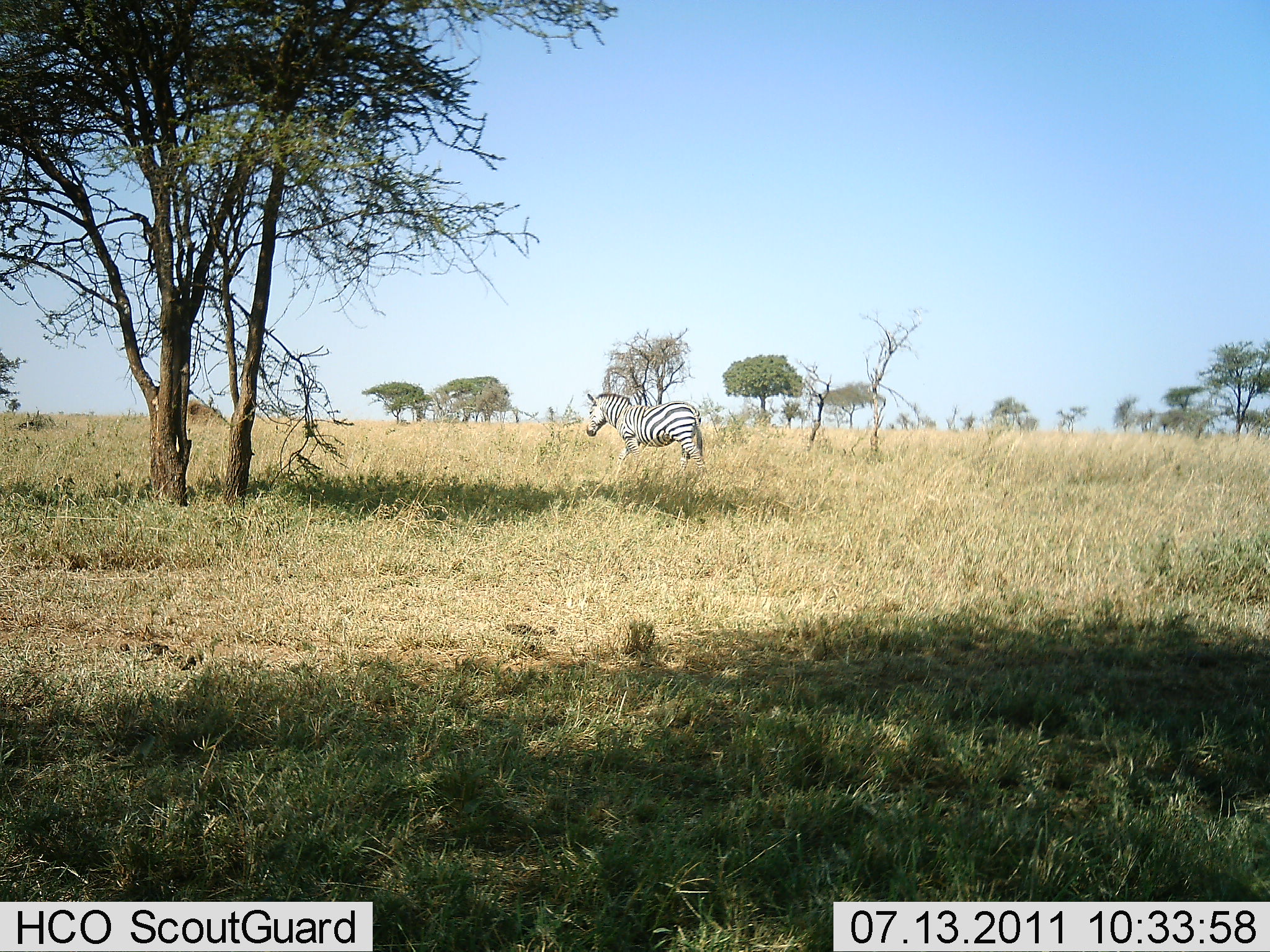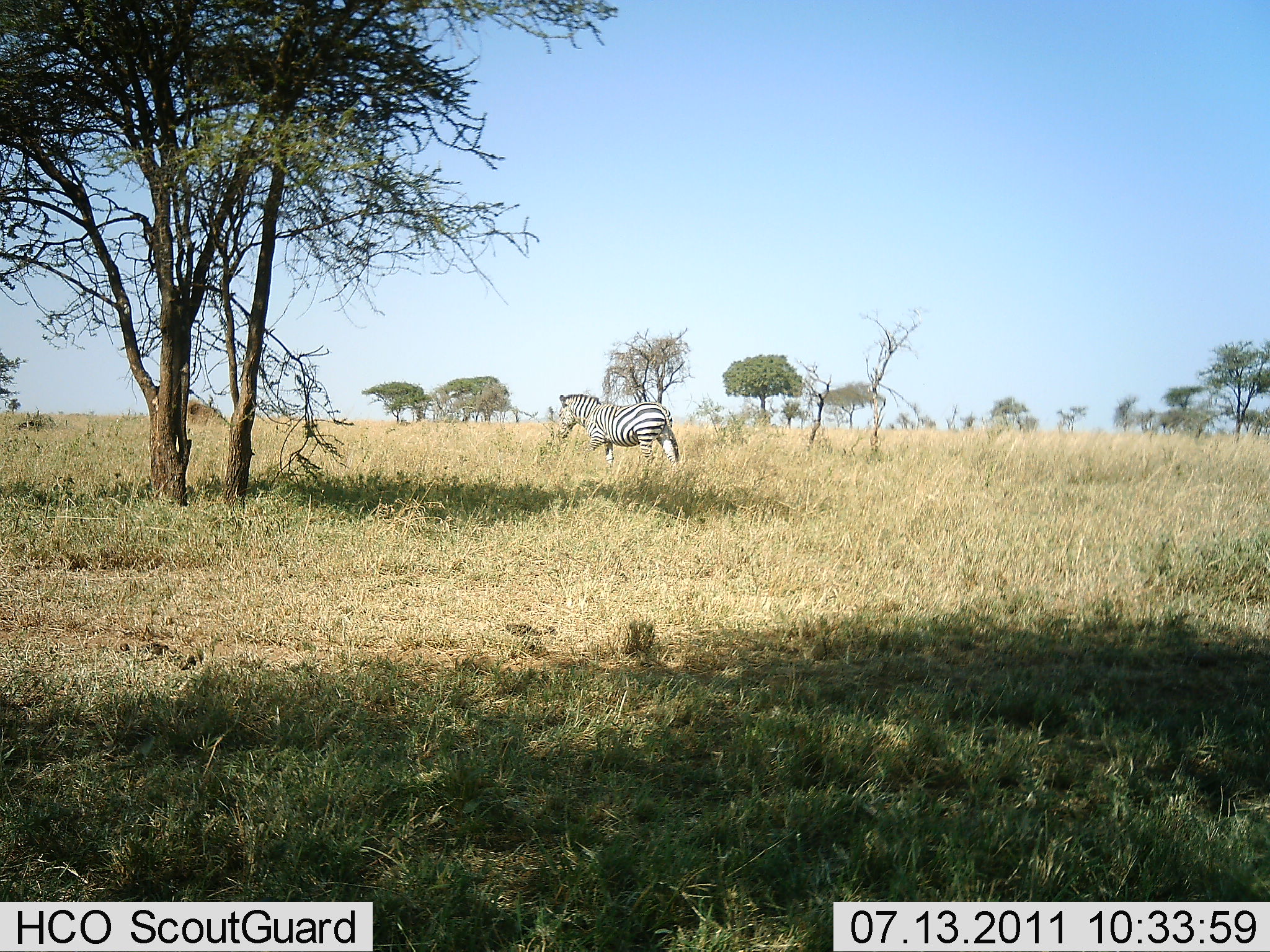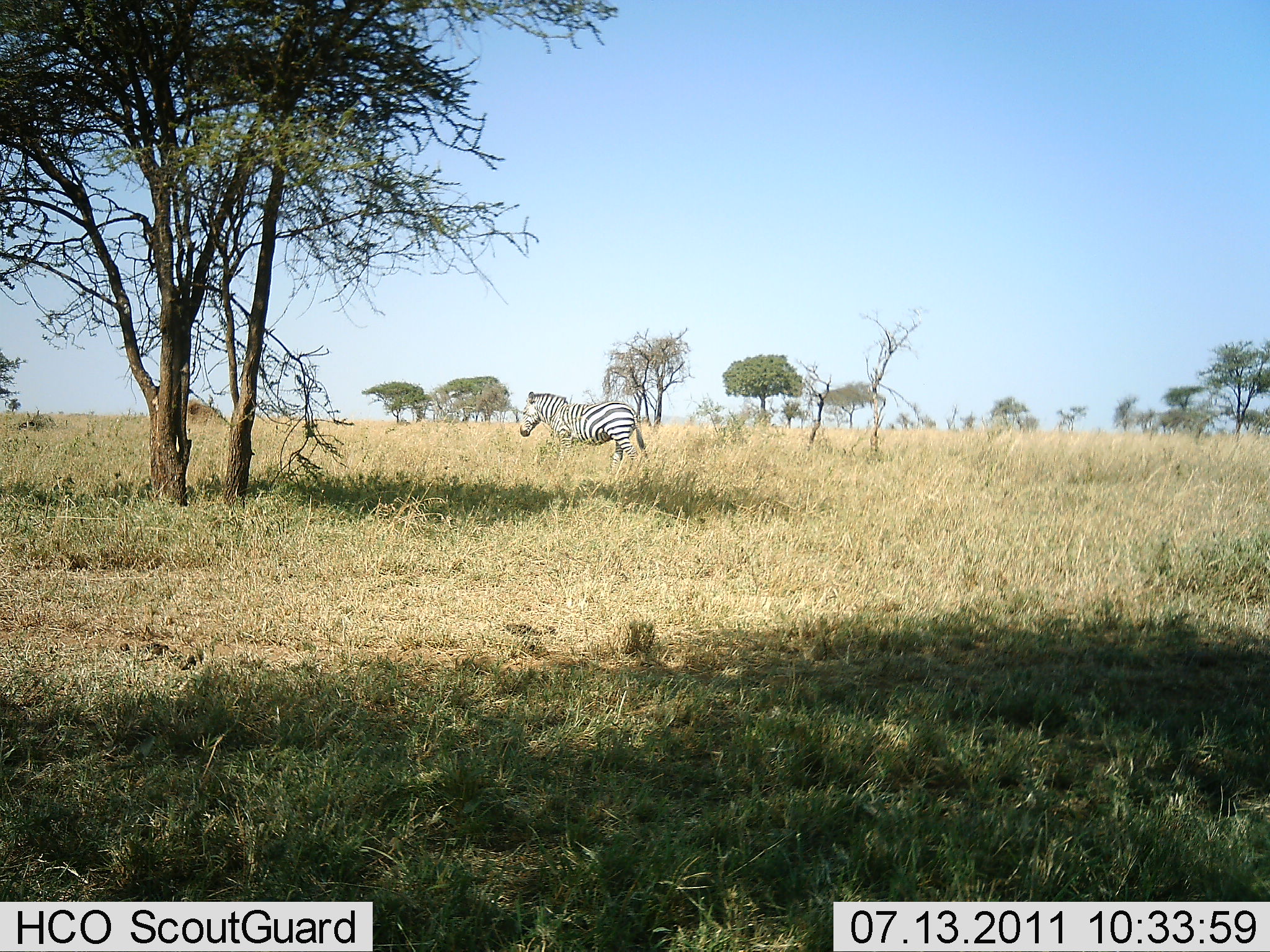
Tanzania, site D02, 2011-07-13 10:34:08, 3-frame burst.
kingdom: Animalia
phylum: Chordata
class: Mammalia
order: Perissodactyla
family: Equidae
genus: Equus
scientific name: Equus quagga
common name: plains zebra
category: zebra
Zebra (plains zebra) (Equus quagga), count 1. Behavior (volunteer vote fractions): standing 23%, resting 0%, moving 92%, interacting 0%. Young present (vote fraction): 0%. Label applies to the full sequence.